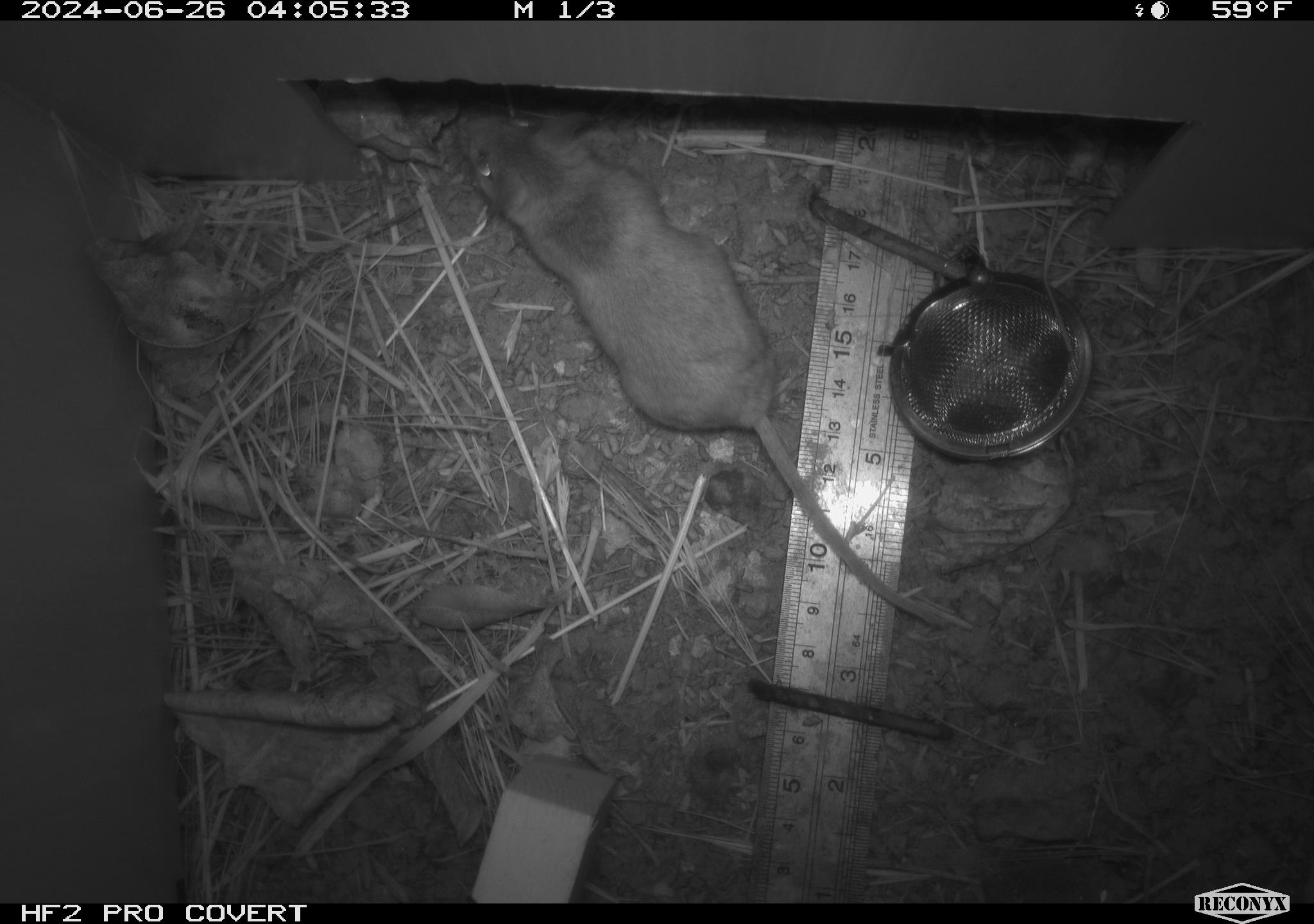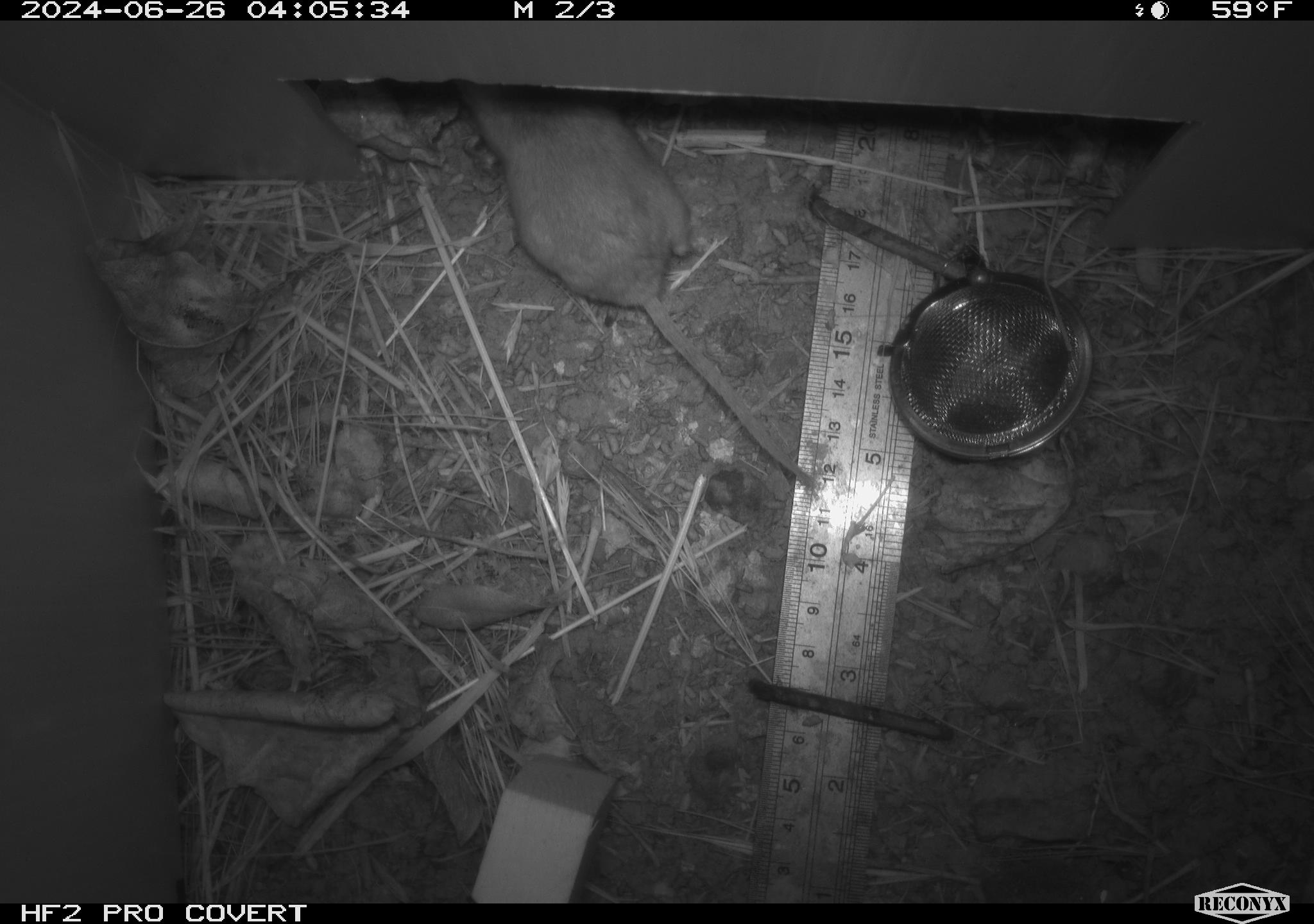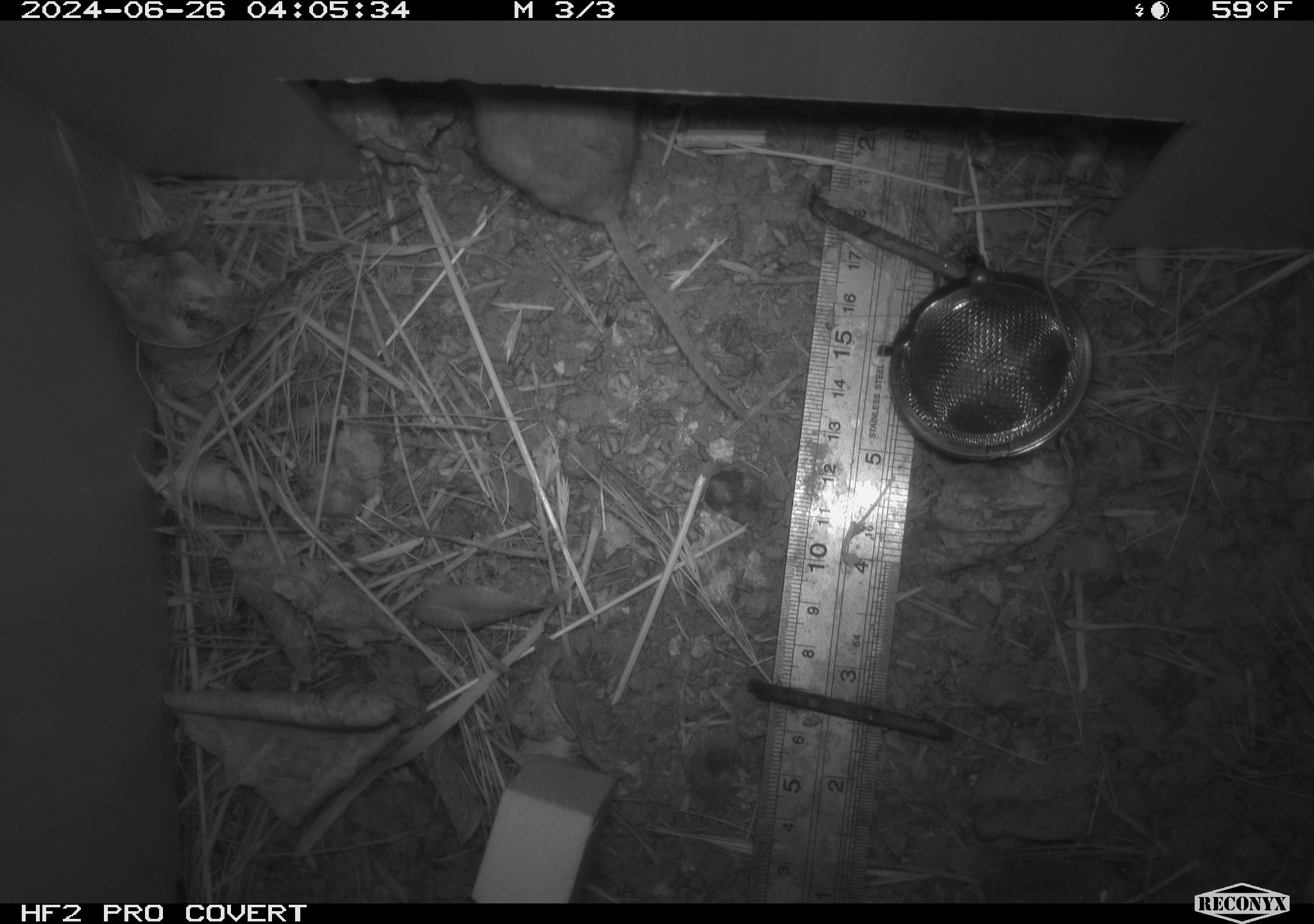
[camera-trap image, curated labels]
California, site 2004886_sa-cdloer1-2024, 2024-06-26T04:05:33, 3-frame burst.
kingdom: Animalia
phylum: Chordata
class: Mammalia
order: Rodentia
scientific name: Rodentia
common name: mouse species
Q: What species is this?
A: Mouse species (Rodentia).